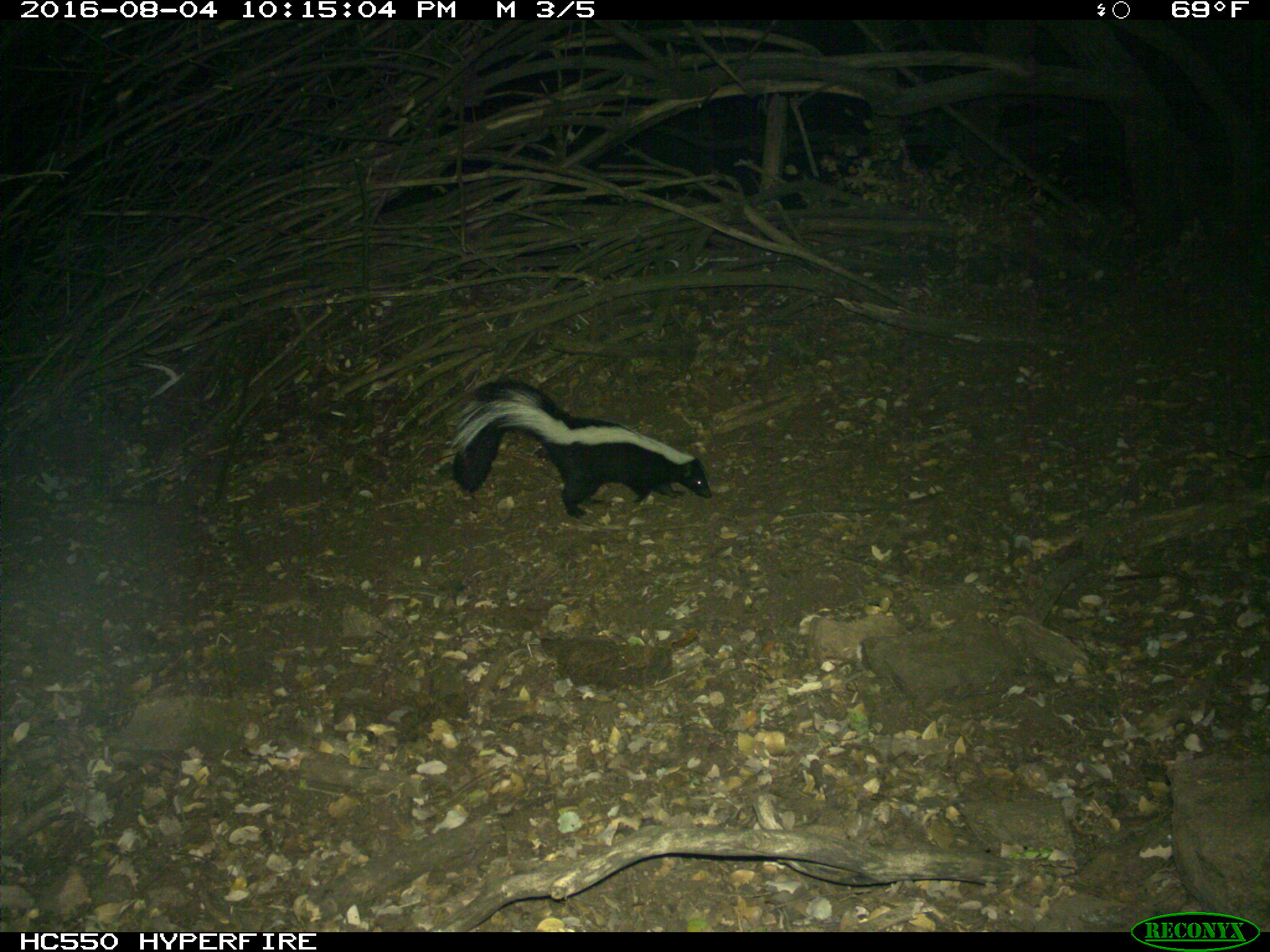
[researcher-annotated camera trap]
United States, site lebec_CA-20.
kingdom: Animalia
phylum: Chordata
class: Mammalia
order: Carnivora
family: Mephitidae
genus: Mephitis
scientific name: Mephitis mephitis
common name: striped skunk